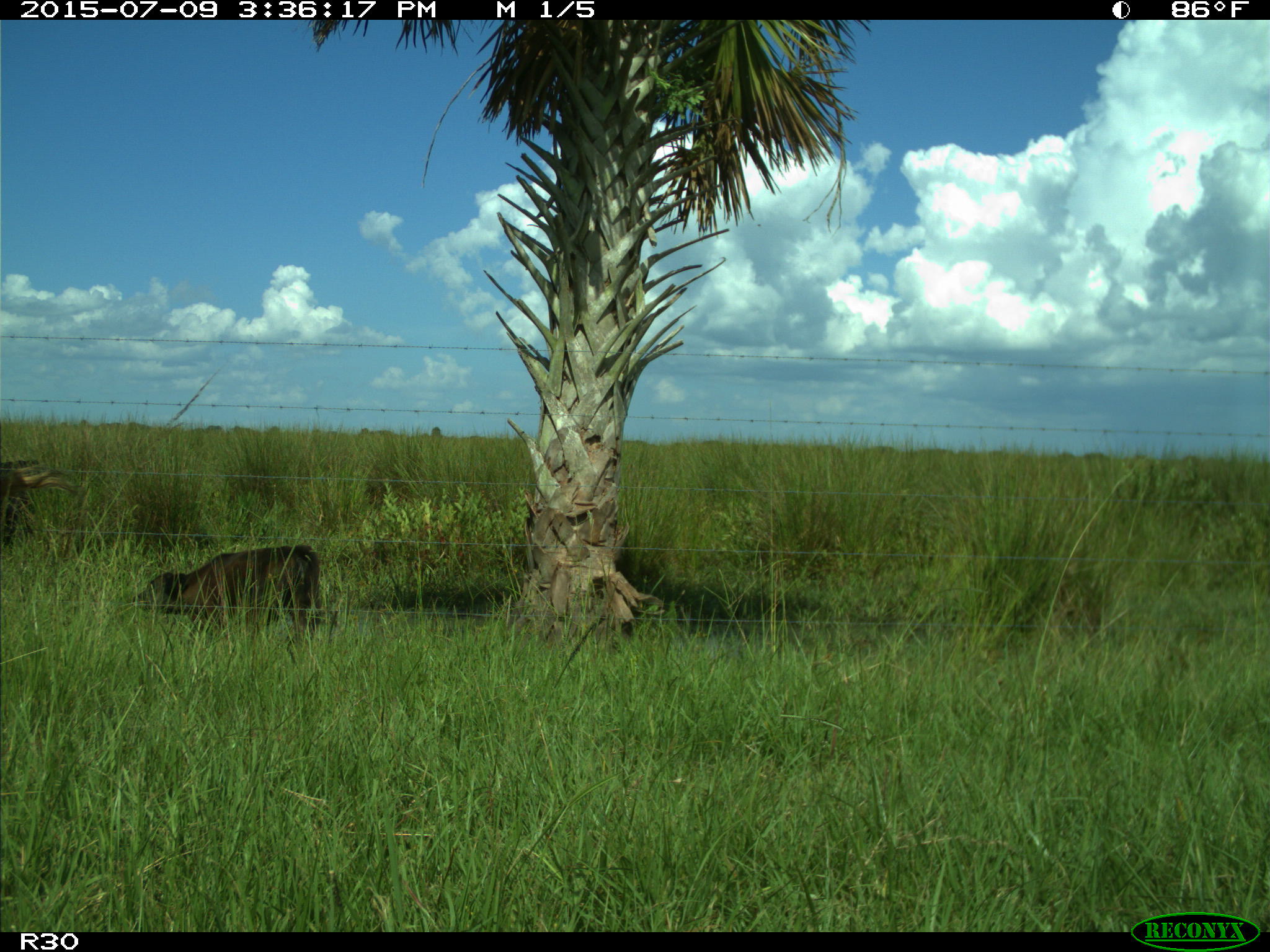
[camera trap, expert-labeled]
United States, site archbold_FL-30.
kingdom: Animalia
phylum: Chordata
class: Mammalia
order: Artiodactyla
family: Bovidae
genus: Bos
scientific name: Bos taurus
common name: domestic cow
Bos taurus (domestic cow).